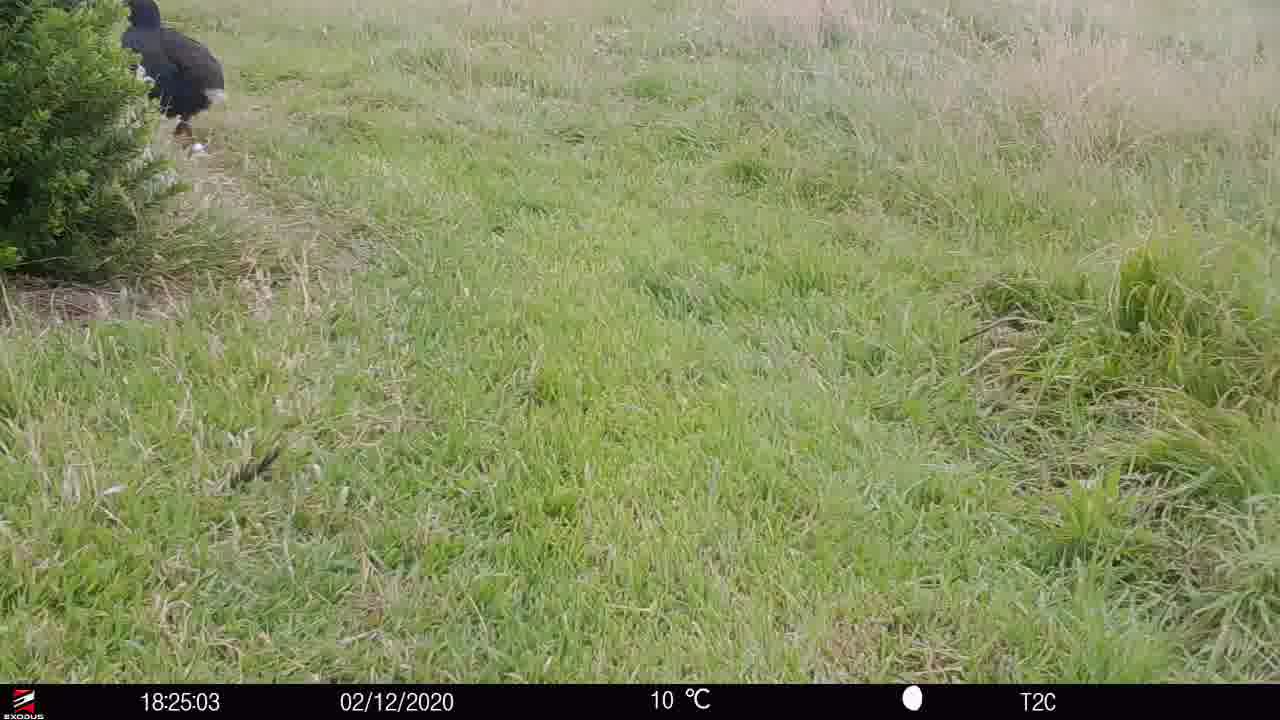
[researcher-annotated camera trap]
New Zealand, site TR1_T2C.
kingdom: Animalia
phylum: Chordata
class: Aves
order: Gruiformes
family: Rallidae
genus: Porphyrio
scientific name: Porphyrio mantelli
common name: takahe